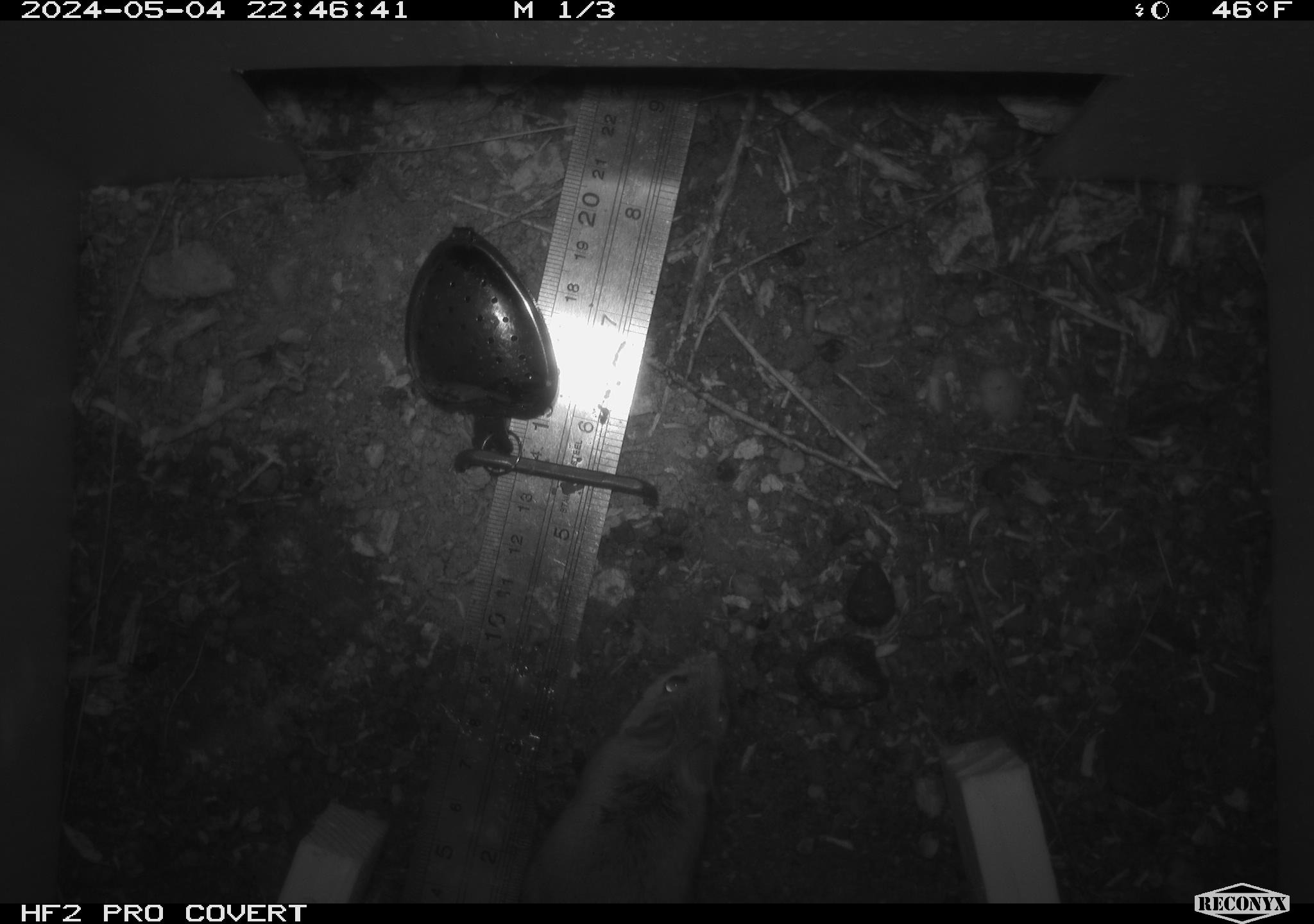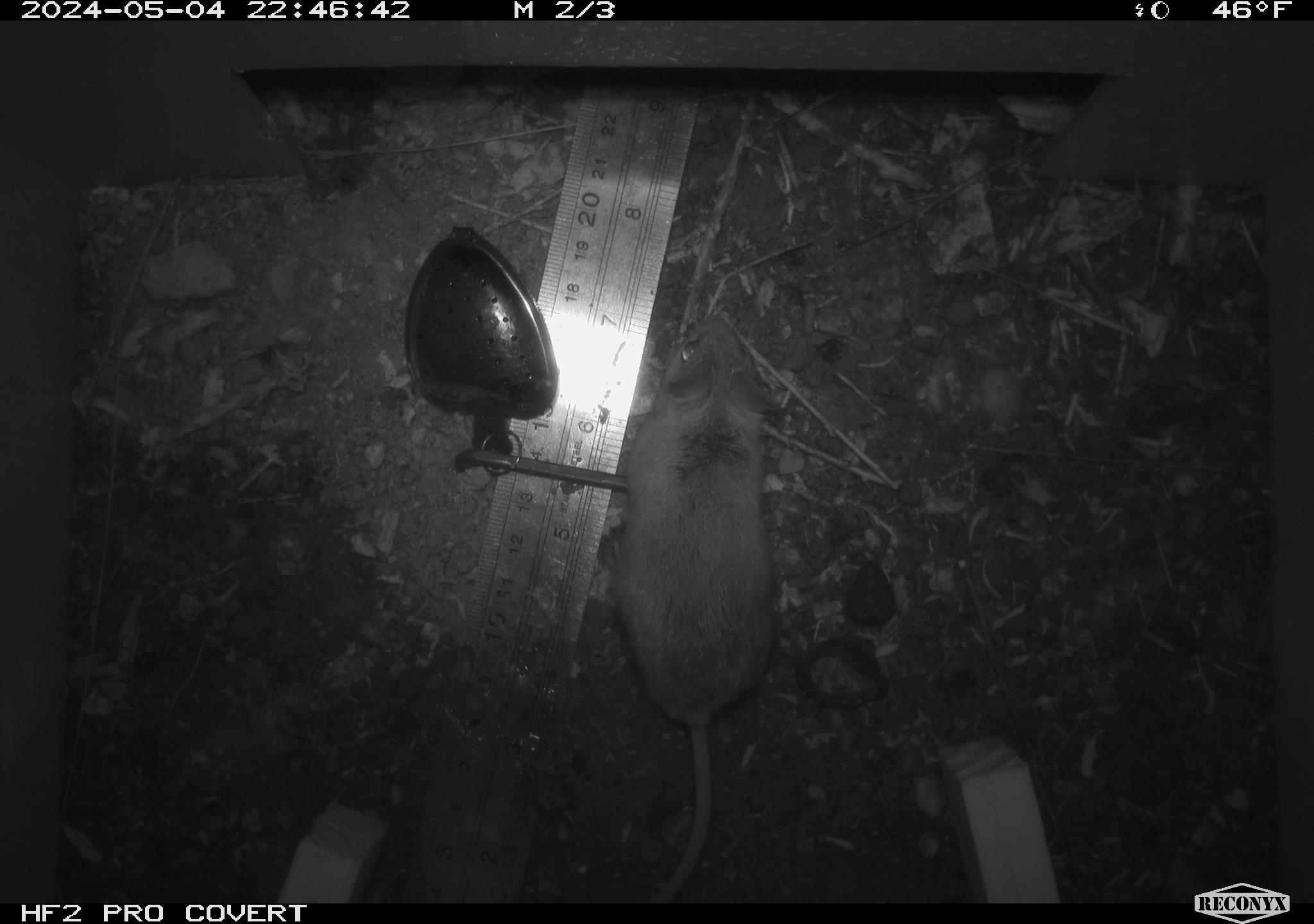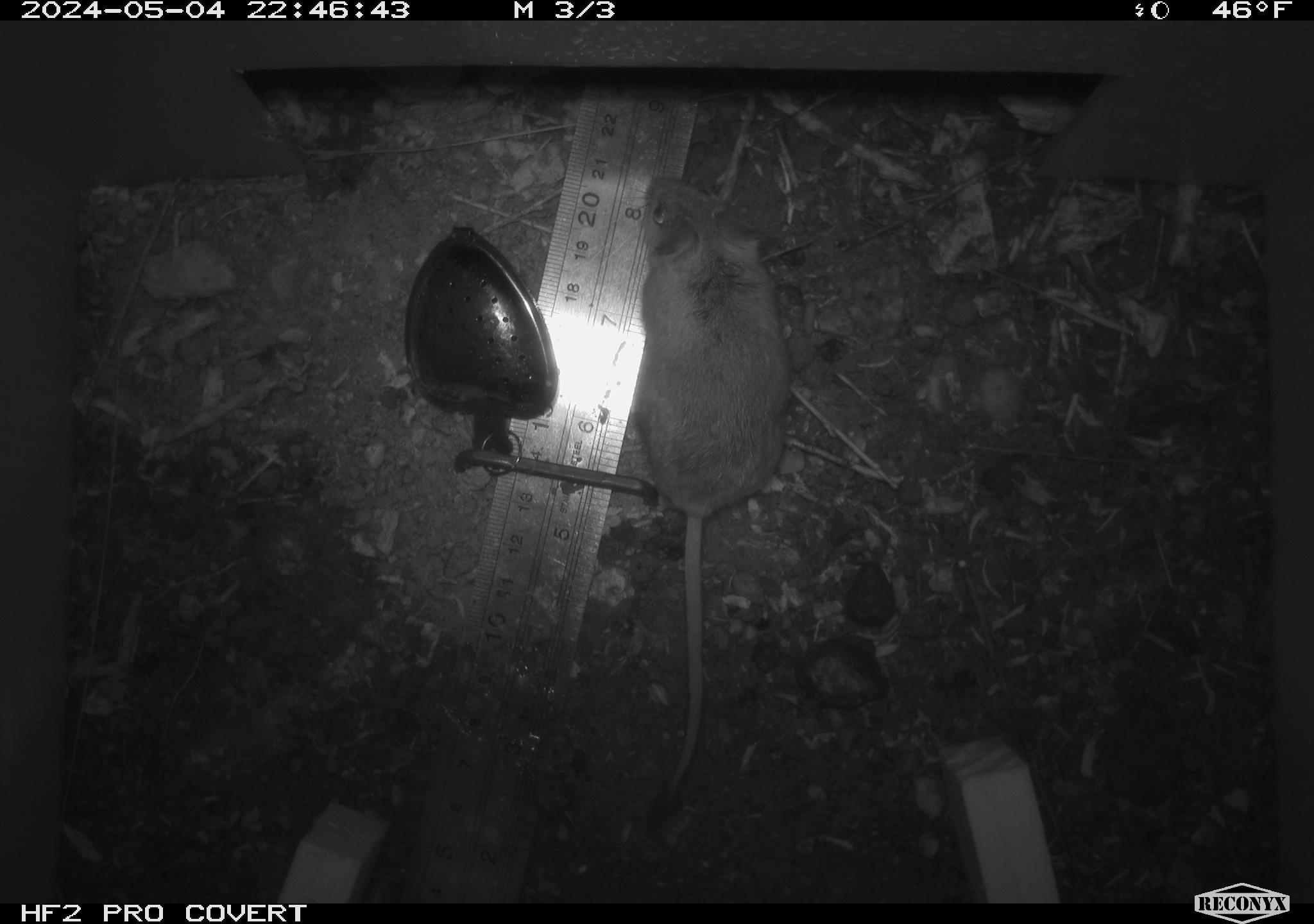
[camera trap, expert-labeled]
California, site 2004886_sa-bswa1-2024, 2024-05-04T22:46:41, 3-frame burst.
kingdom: Animalia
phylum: Chordata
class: Mammalia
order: Rodentia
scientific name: Rodentia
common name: mouse species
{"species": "mouse species (Rodentia)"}